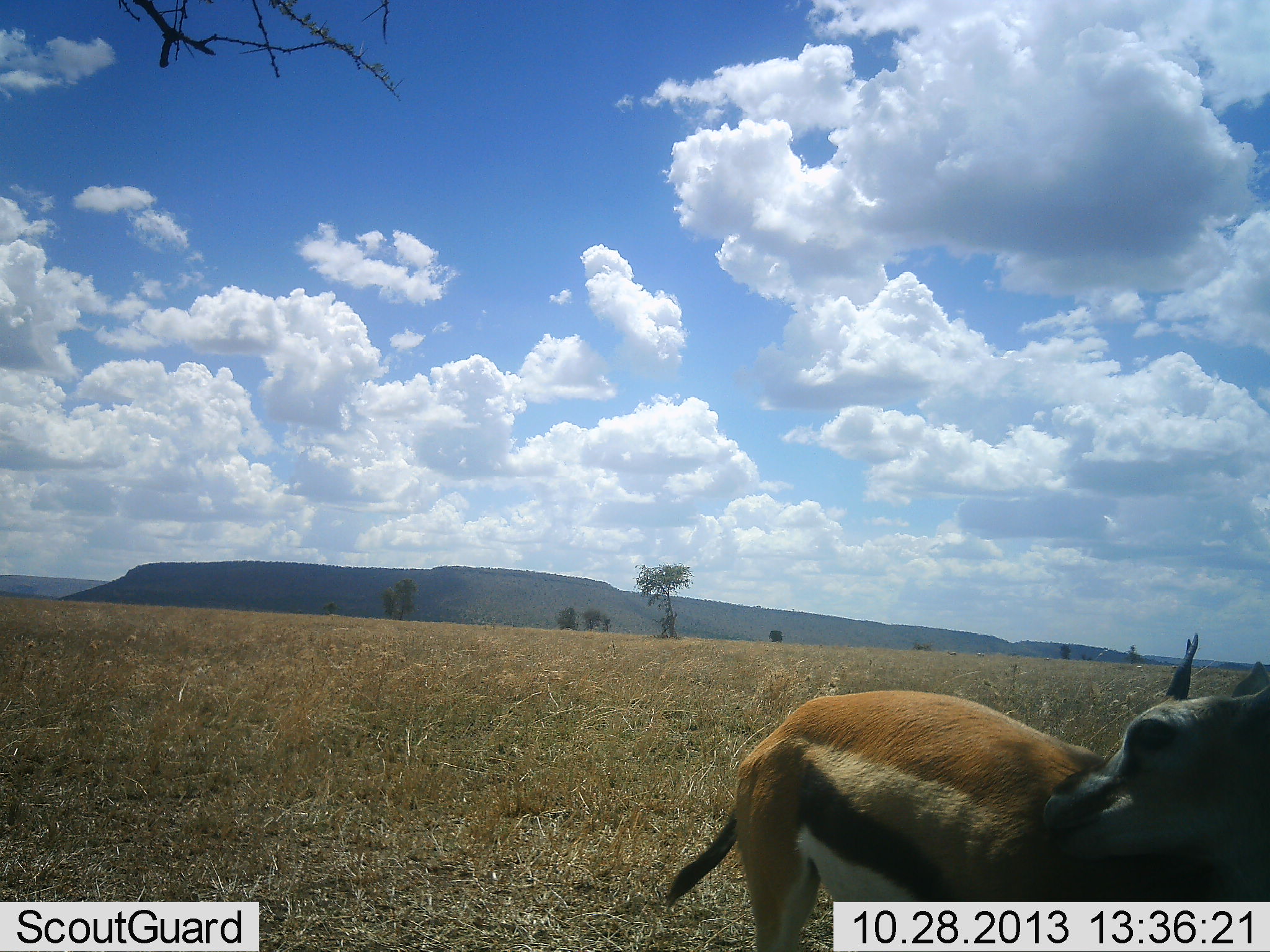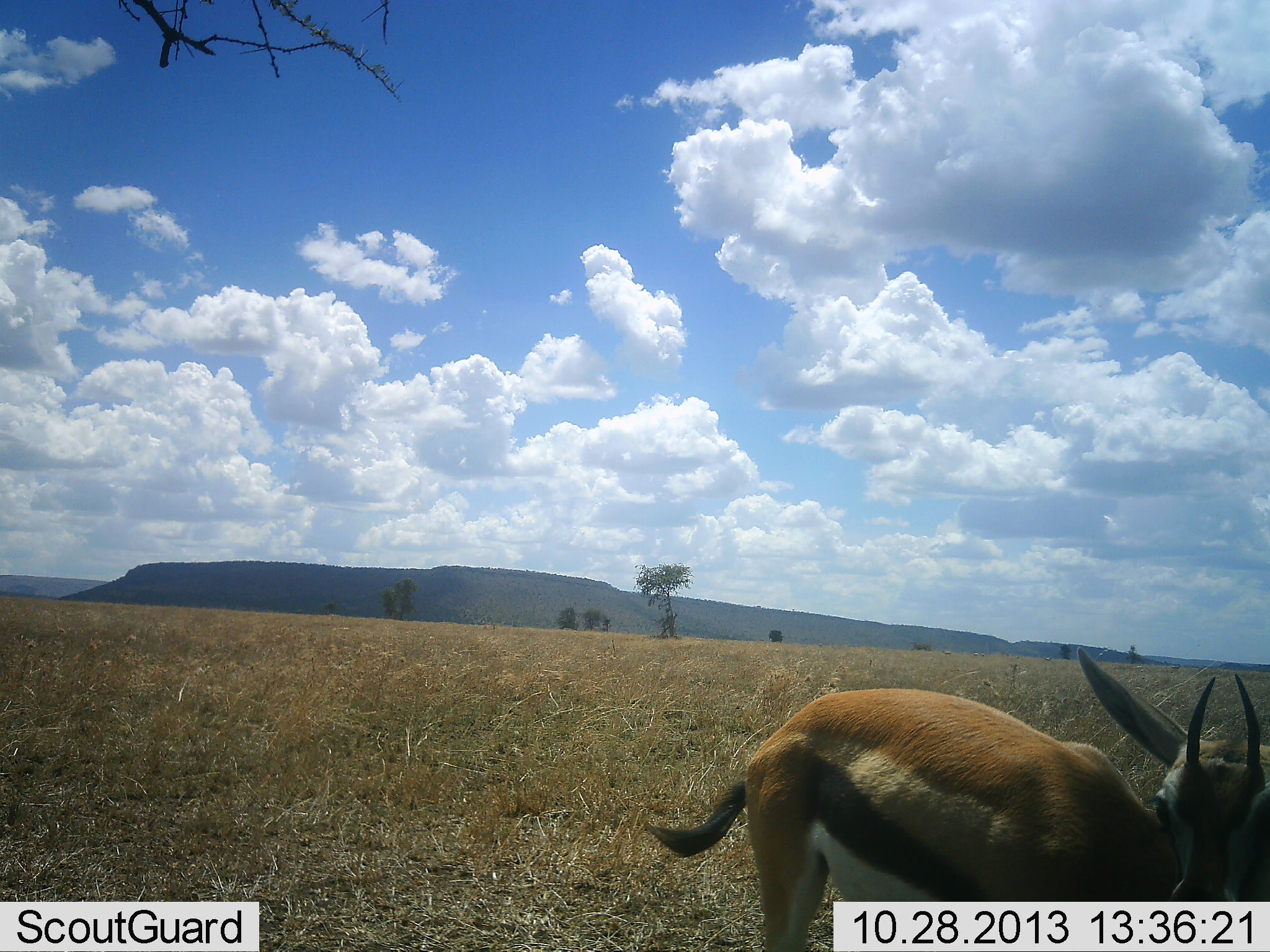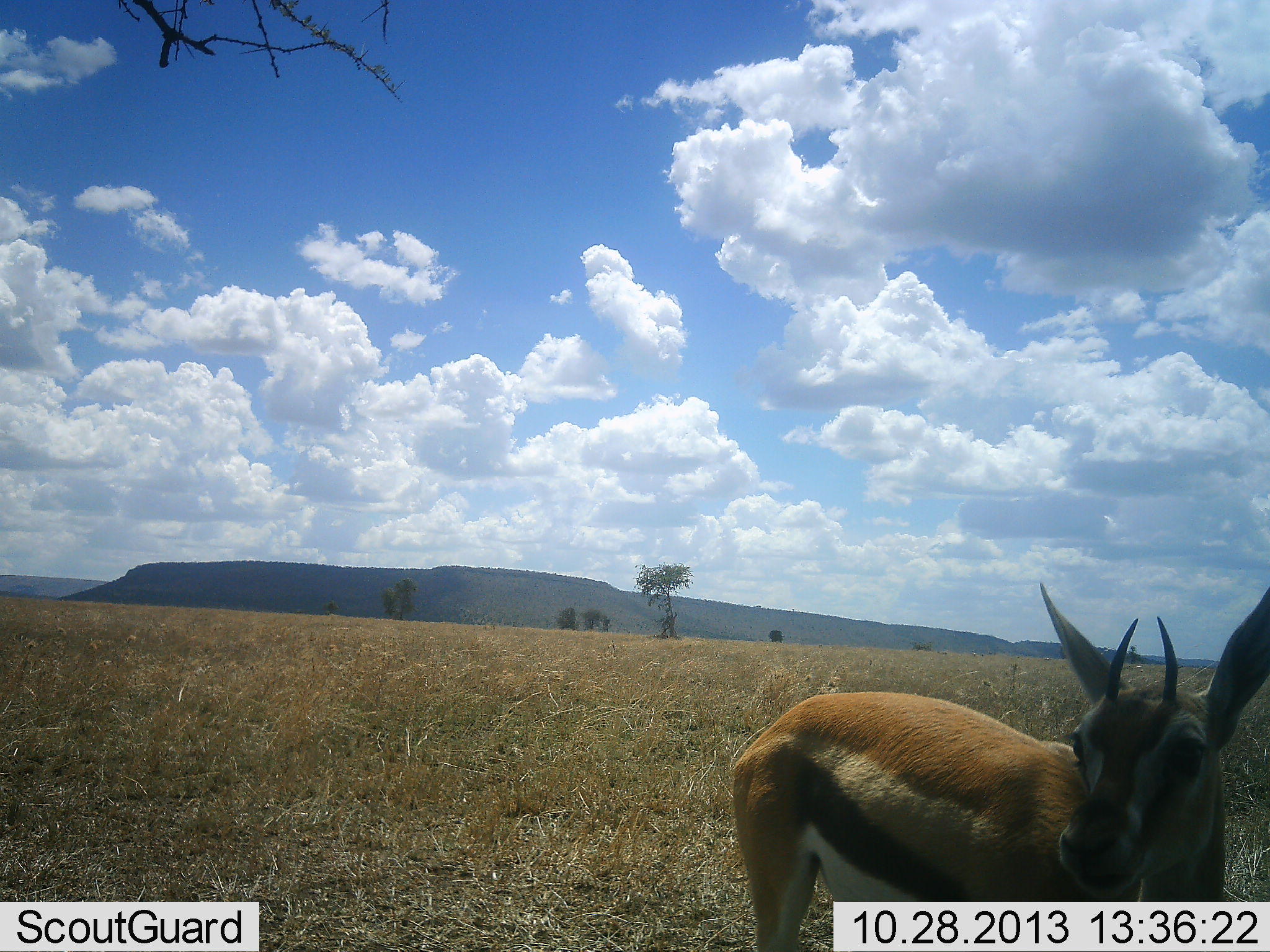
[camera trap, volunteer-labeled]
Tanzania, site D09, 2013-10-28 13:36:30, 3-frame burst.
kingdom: Animalia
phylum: Chordata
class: Mammalia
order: Artiodactyla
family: Bovidae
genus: Eudorcas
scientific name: Eudorcas thomsonii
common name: thomson's gazelle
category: gazellethomsons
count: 1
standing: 90%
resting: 10%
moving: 10%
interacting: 0%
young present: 0%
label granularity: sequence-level